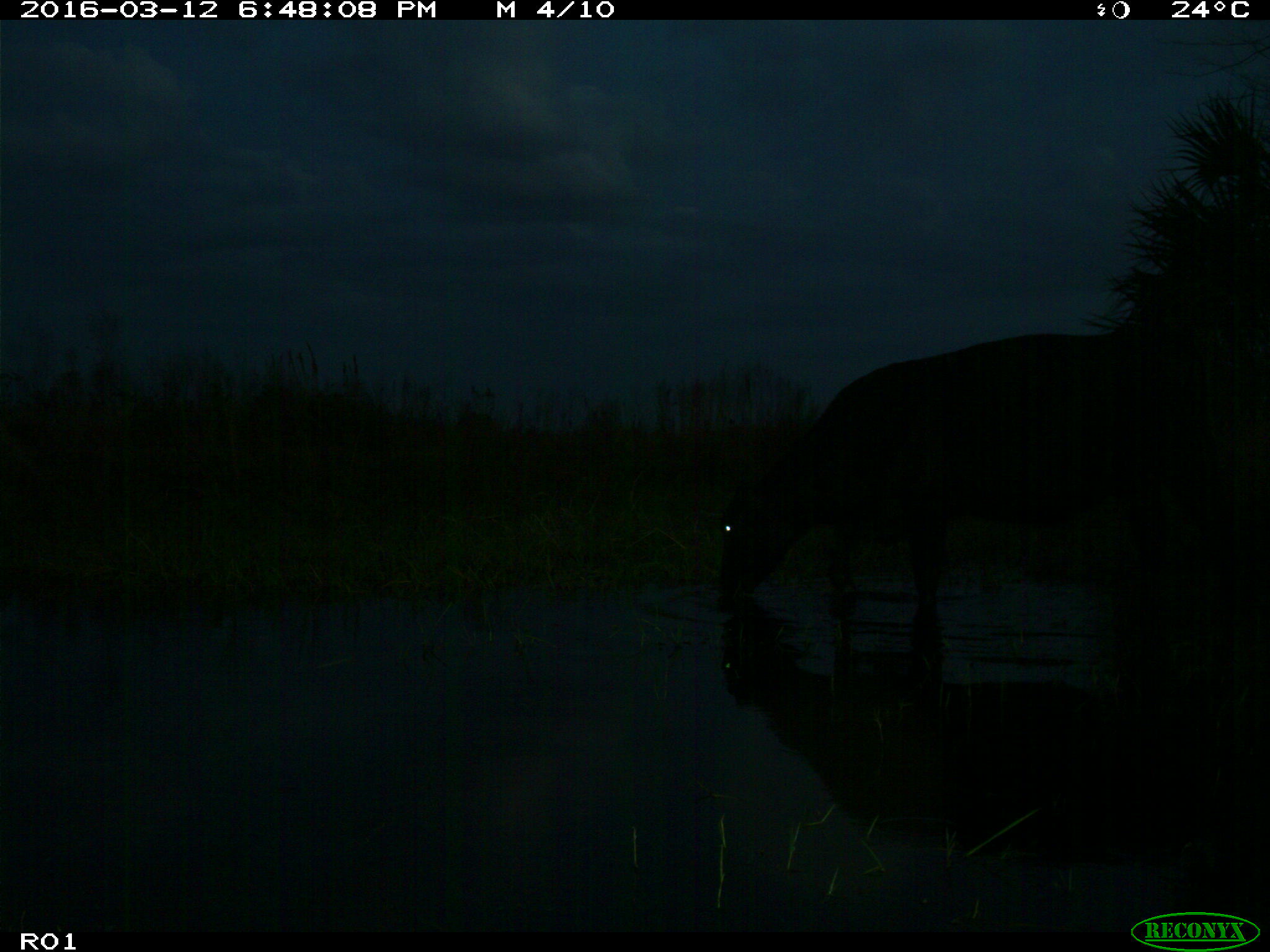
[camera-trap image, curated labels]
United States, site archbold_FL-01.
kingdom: Animalia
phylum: Chordata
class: Mammalia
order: Artiodactyla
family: Bovidae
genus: Bos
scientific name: Bos taurus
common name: domestic cow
Bos taurus (domestic cow).